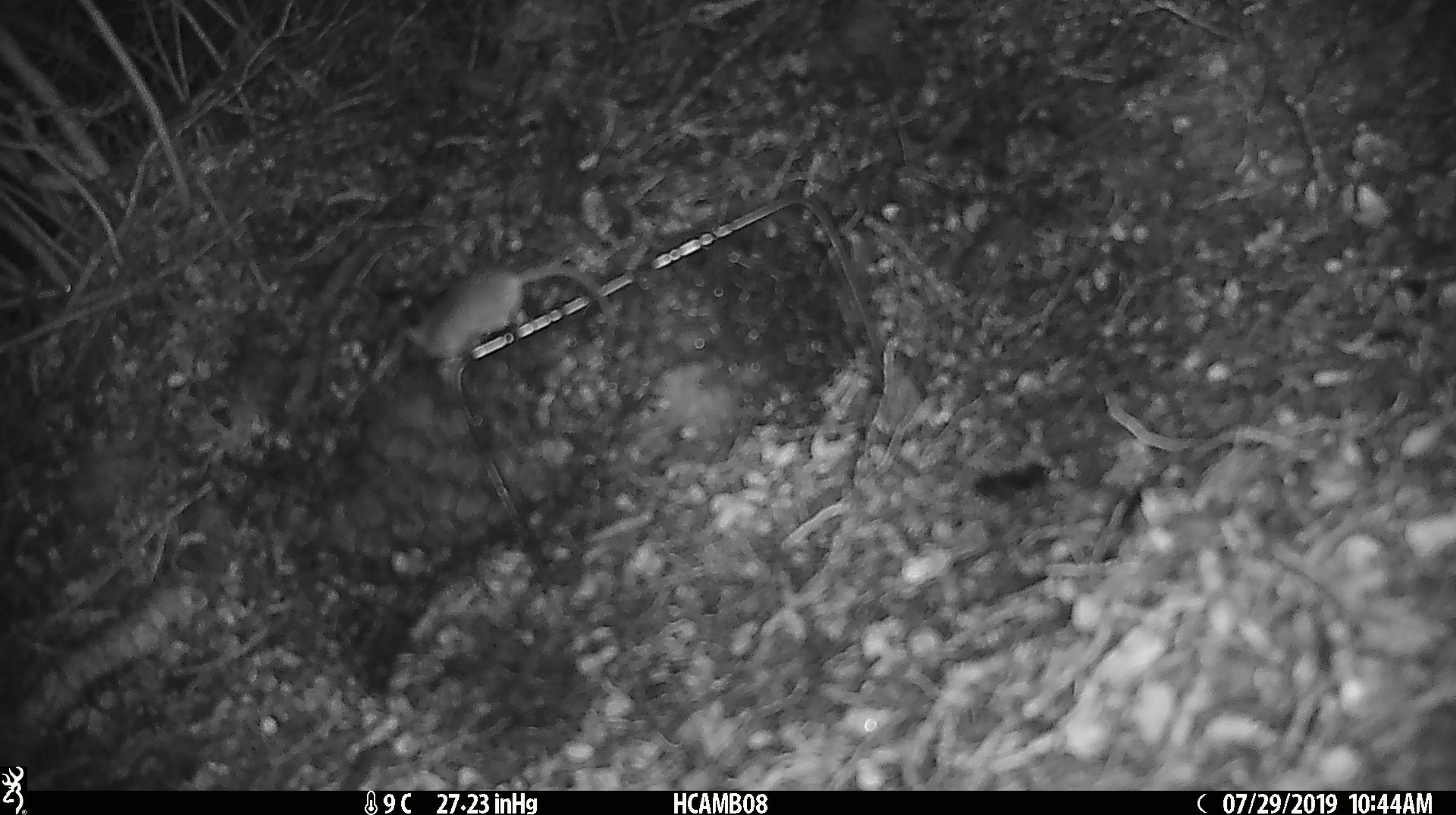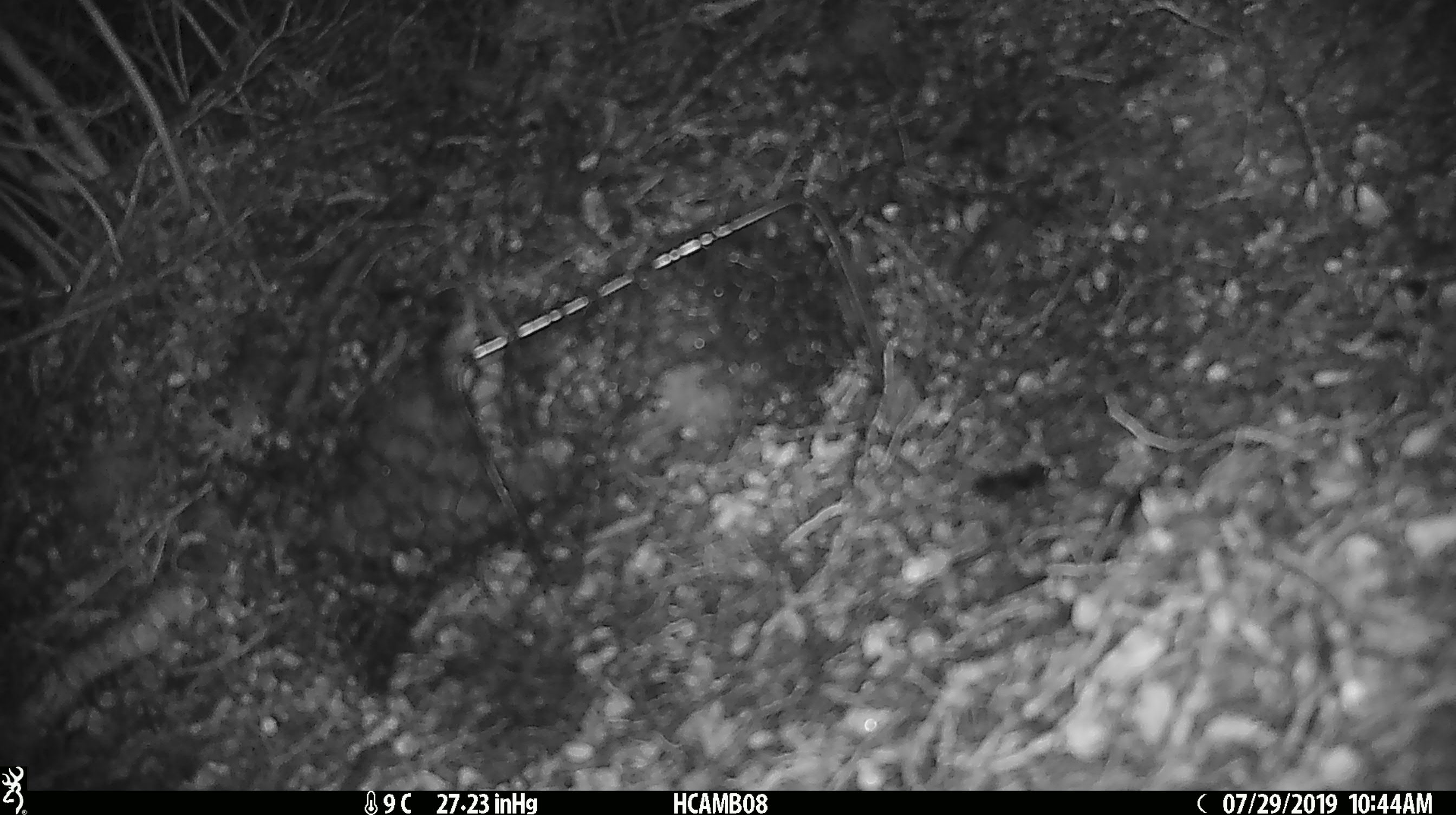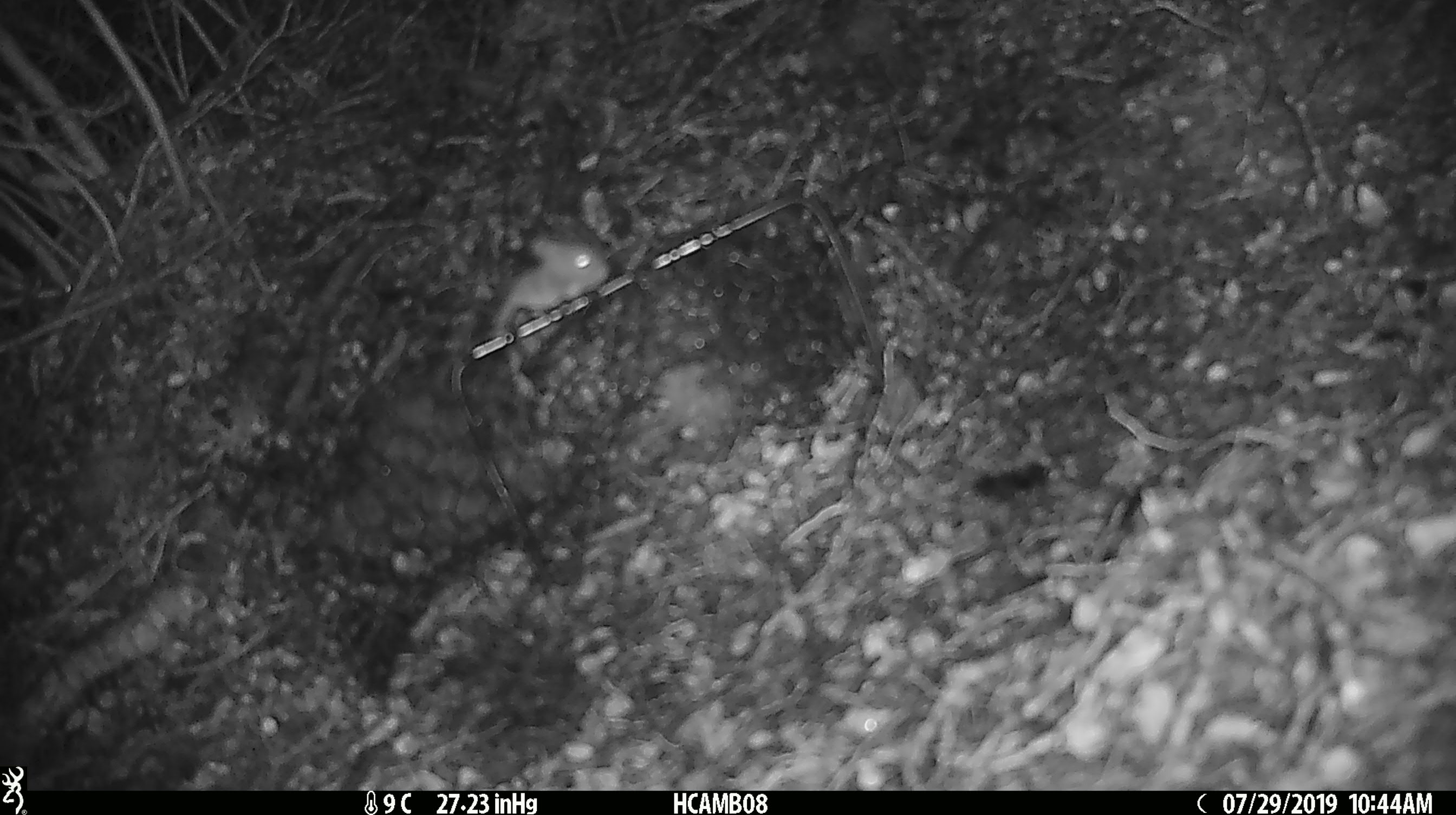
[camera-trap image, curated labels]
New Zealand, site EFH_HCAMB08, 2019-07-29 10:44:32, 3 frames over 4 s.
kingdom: Animalia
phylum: Chordata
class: Mammalia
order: Rodentia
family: Muridae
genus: Mus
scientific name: Mus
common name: mouse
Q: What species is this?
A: Mouse (Mus).